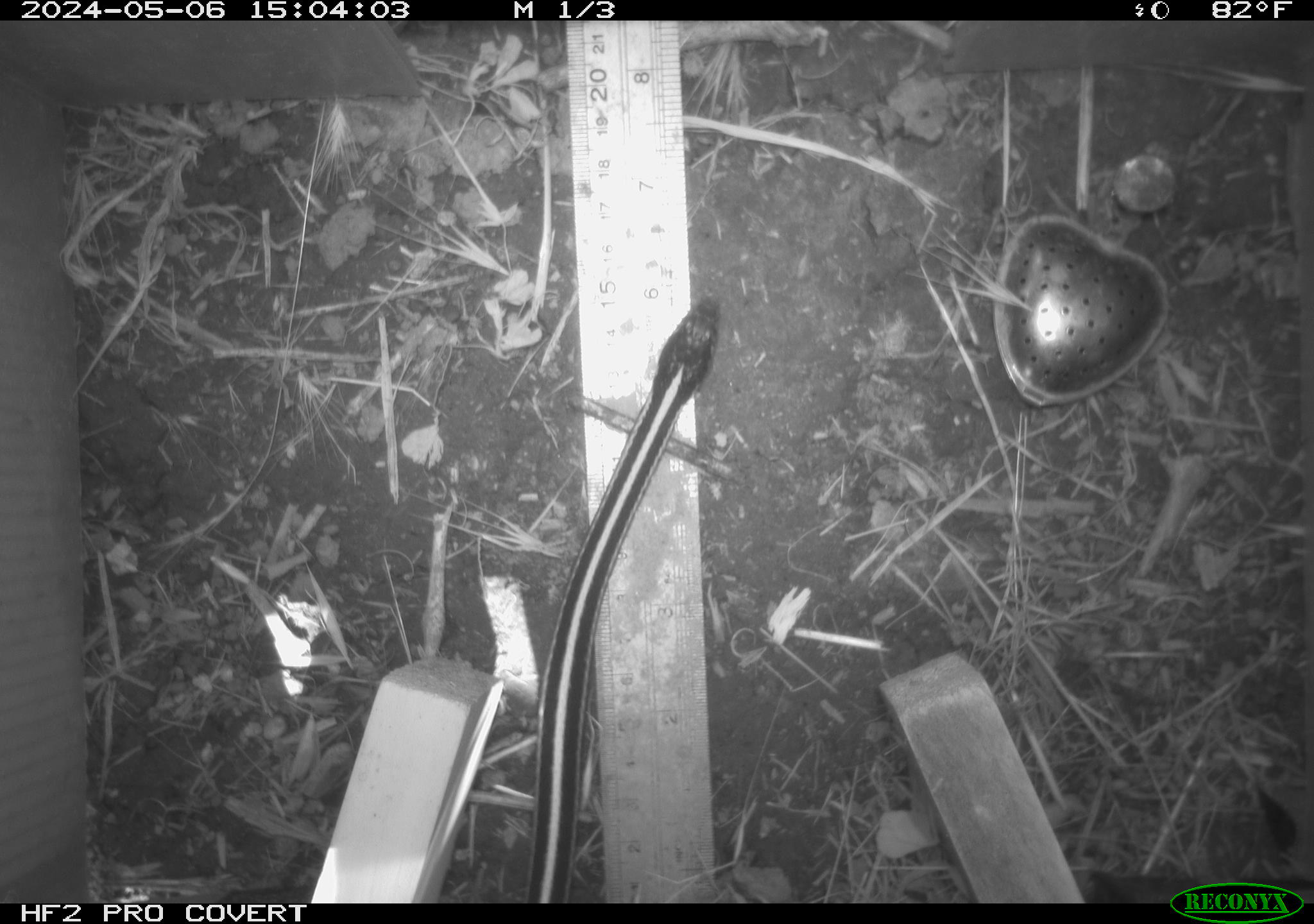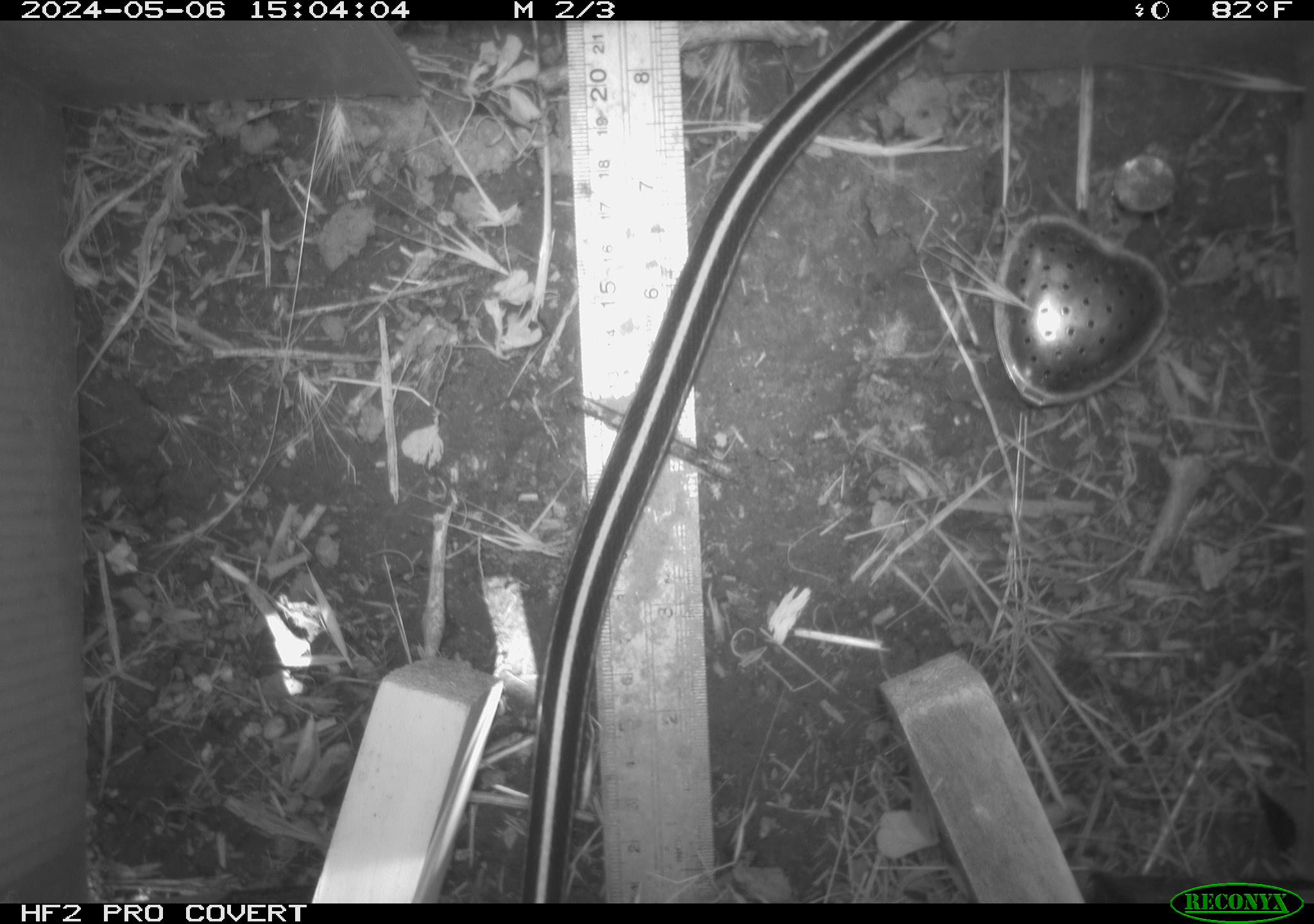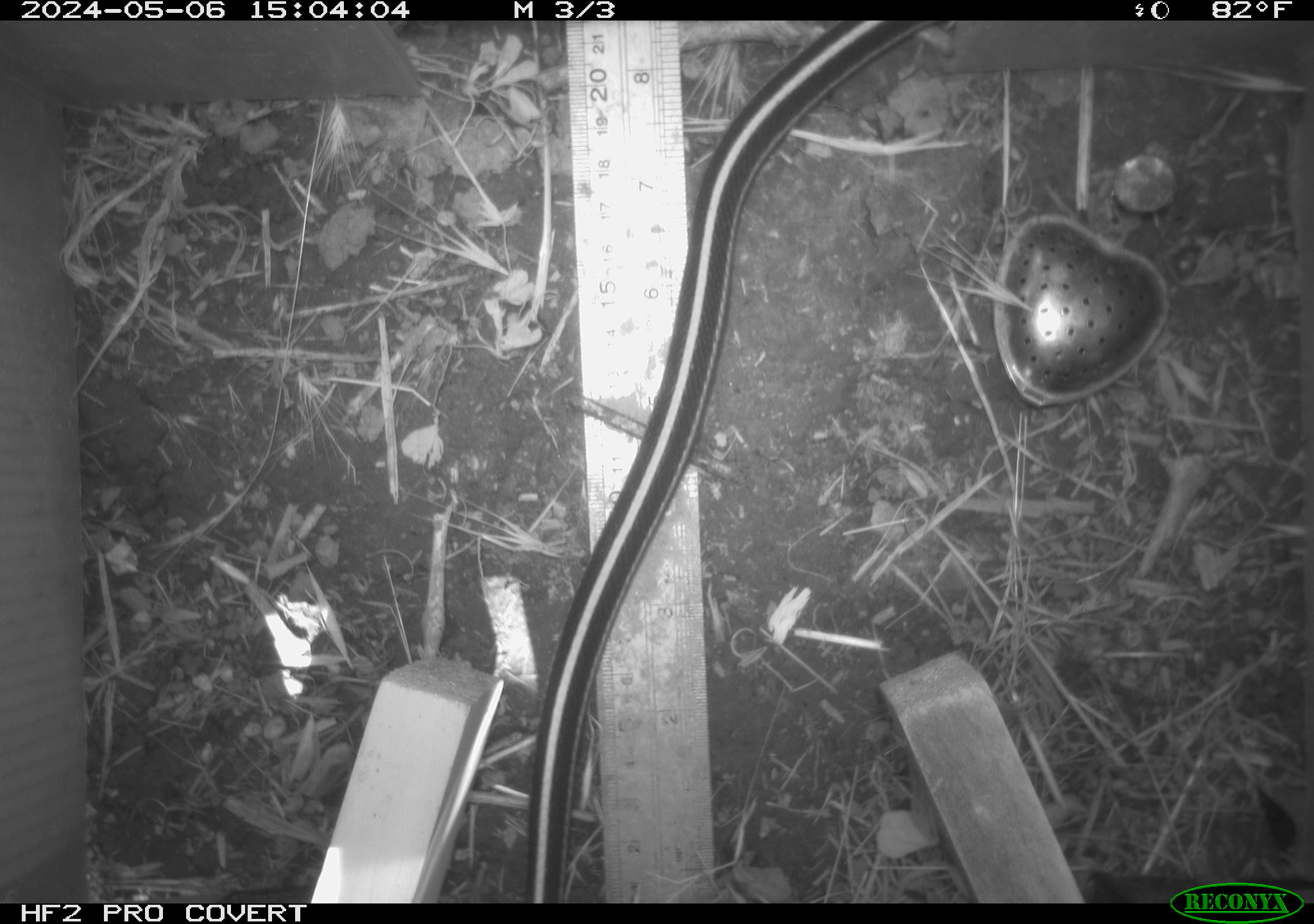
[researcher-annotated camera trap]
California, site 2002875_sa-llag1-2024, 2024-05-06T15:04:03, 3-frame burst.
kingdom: Animalia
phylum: Chordata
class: Reptilia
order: Squamata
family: Colubridae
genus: Thamnophis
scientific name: Thamnophis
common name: american gartersnakes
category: thamnophis species